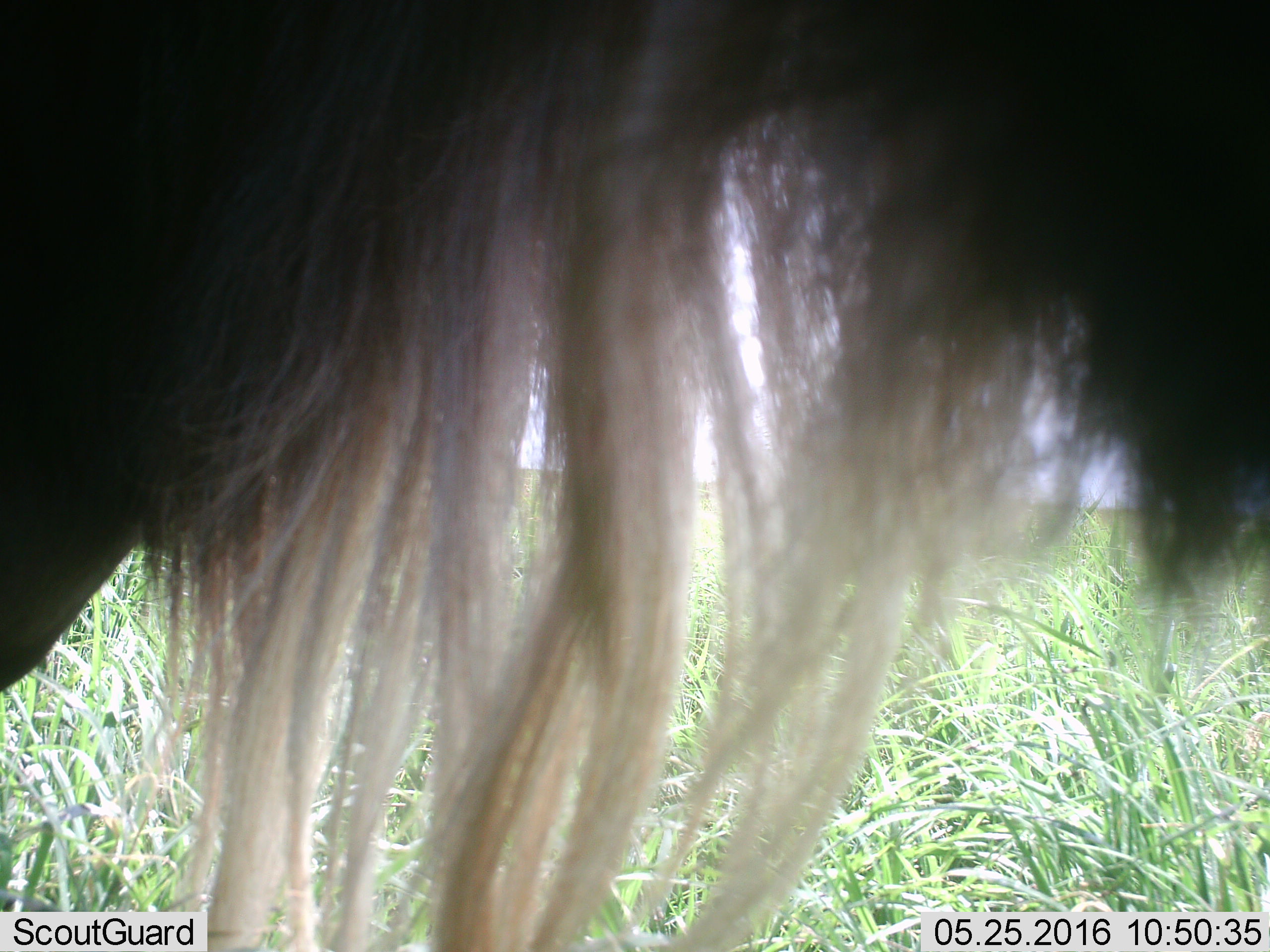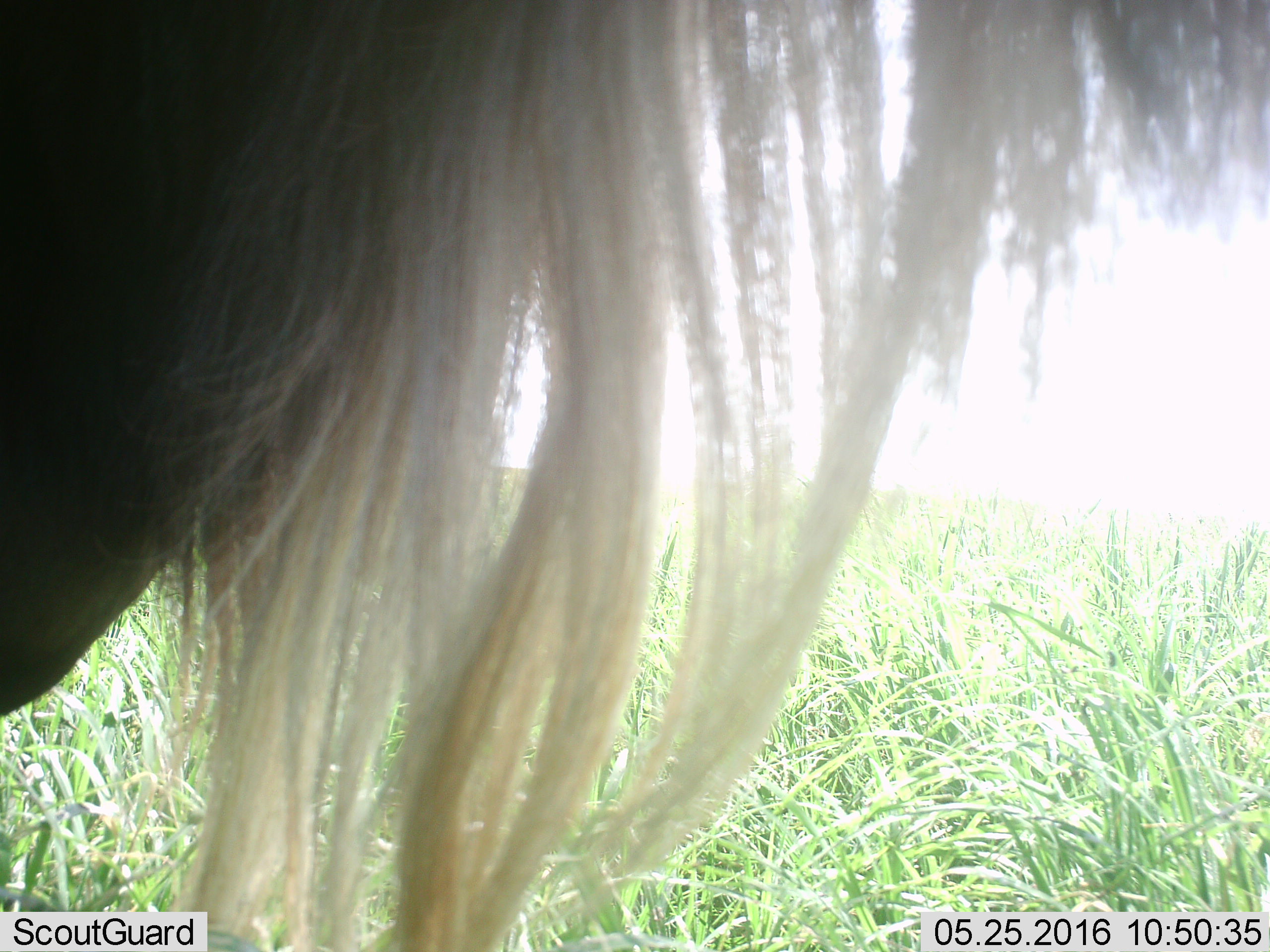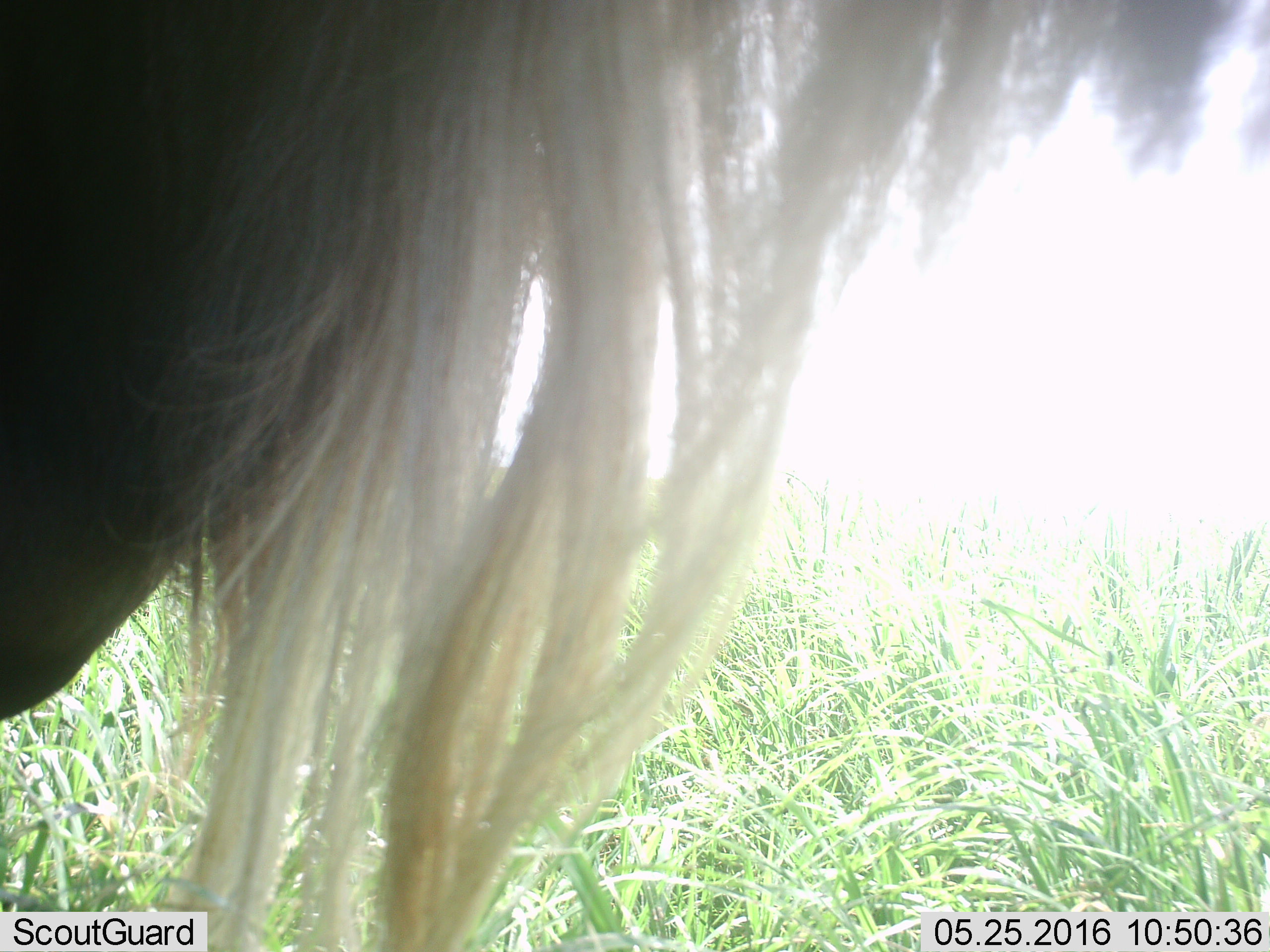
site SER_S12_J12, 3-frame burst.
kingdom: Animalia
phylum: Chordata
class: Mammalia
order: Artiodactyla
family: Bovidae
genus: Connochaetes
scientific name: Connochaetes taurinus taurinus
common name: blue wildebeest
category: wildebeestblue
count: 1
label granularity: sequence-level